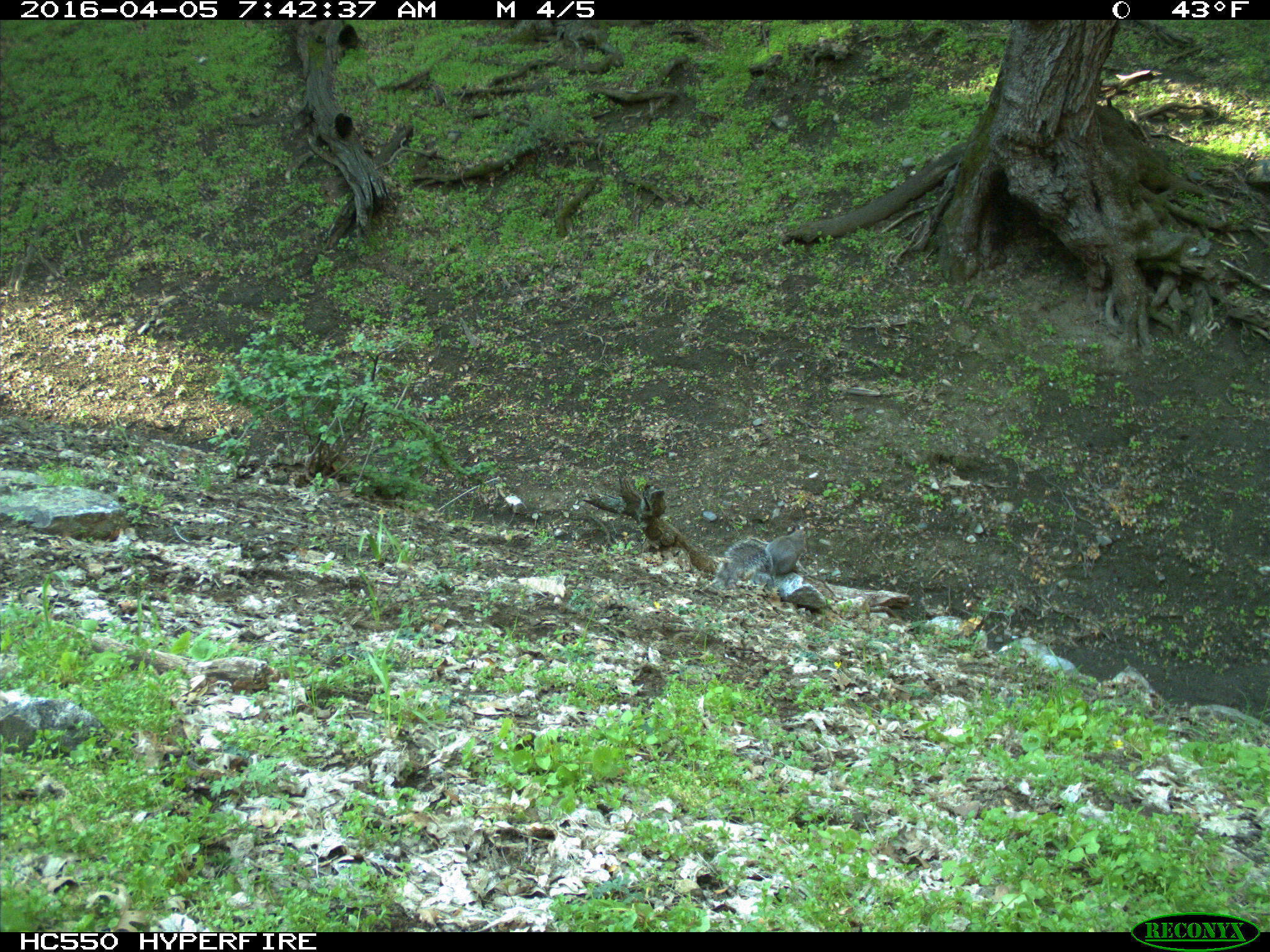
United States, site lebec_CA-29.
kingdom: Animalia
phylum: Chordata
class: Mammalia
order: Rodentia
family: Sciuridae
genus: Sciurus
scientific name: Sciurus carolinensis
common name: eastern gray squirrel